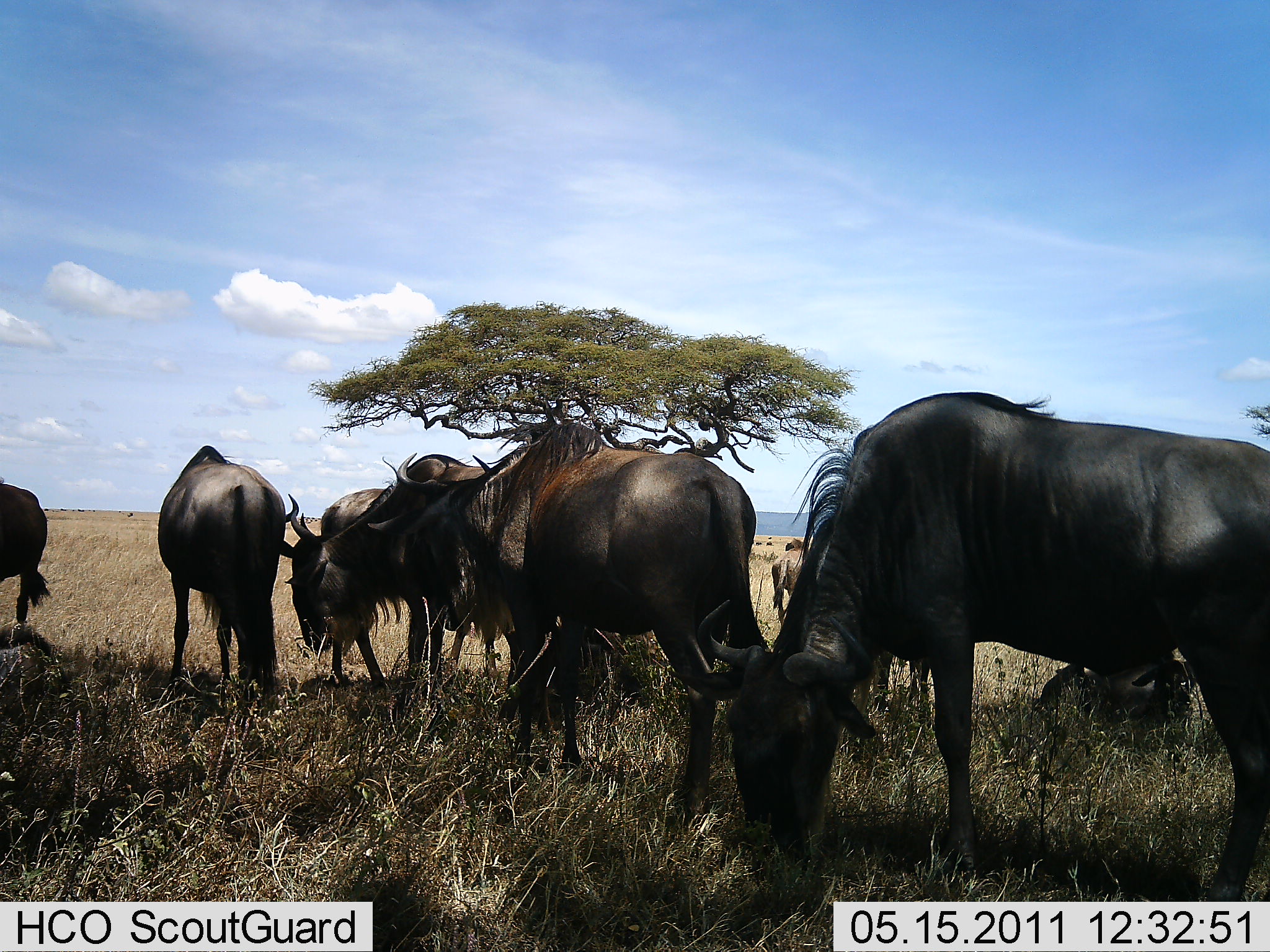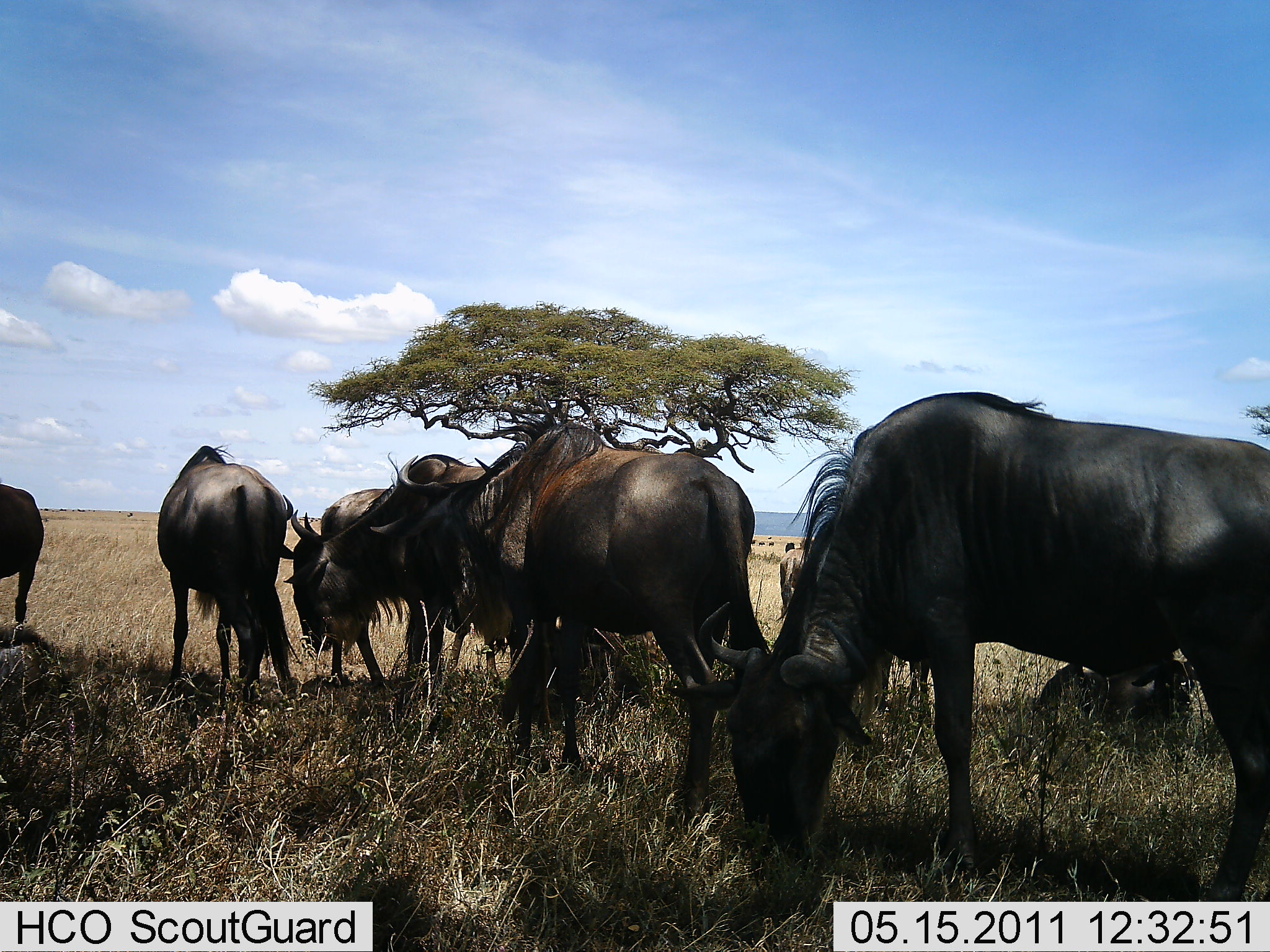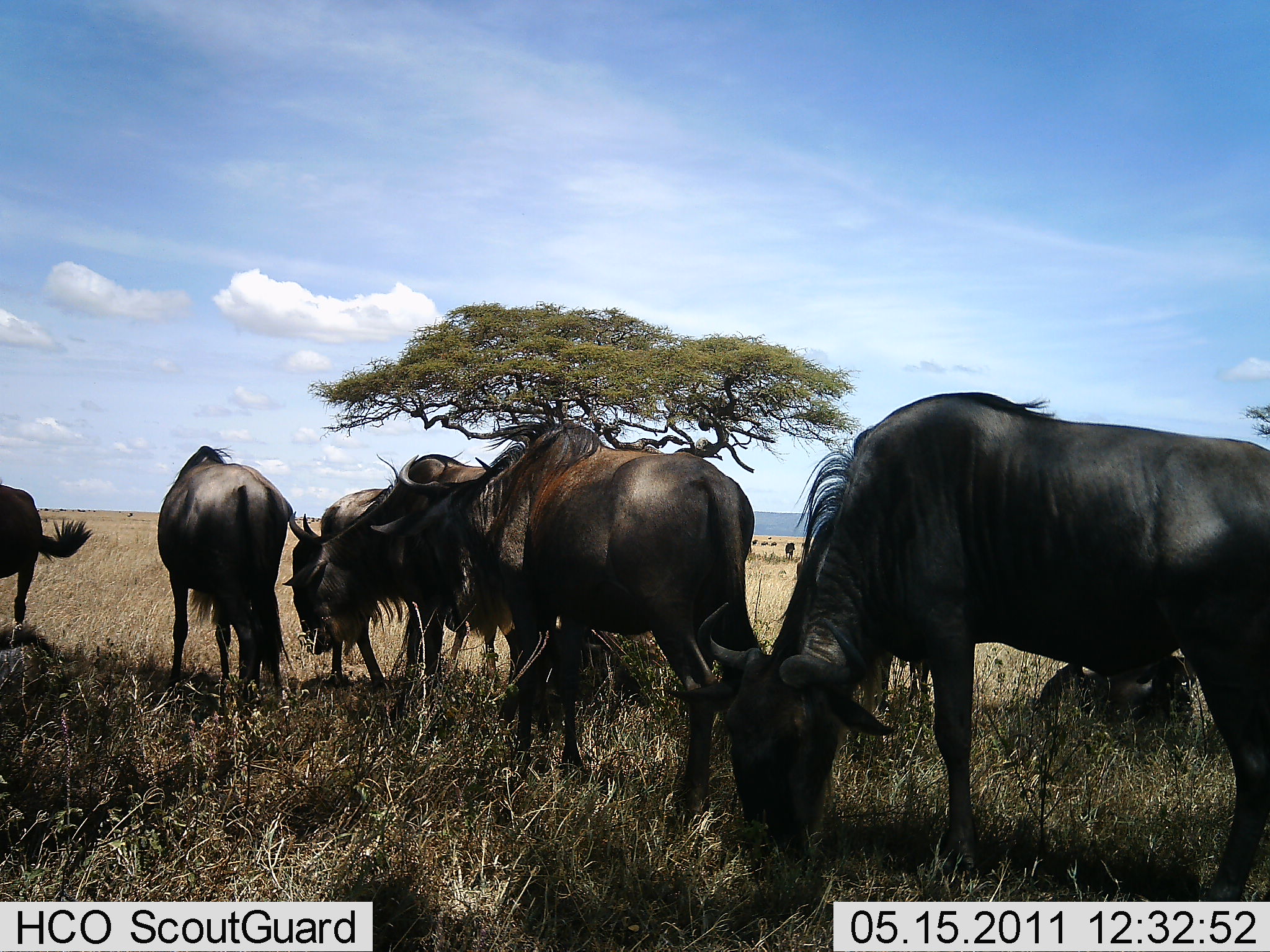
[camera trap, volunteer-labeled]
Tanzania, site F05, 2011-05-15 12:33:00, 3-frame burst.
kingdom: Animalia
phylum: Chordata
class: Mammalia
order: Artiodactyla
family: Bovidae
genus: Connochaetes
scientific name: Connochaetes taurinus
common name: blue wildebeest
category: wildebeest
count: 7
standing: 23%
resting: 46%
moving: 23%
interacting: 8%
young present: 0%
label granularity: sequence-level